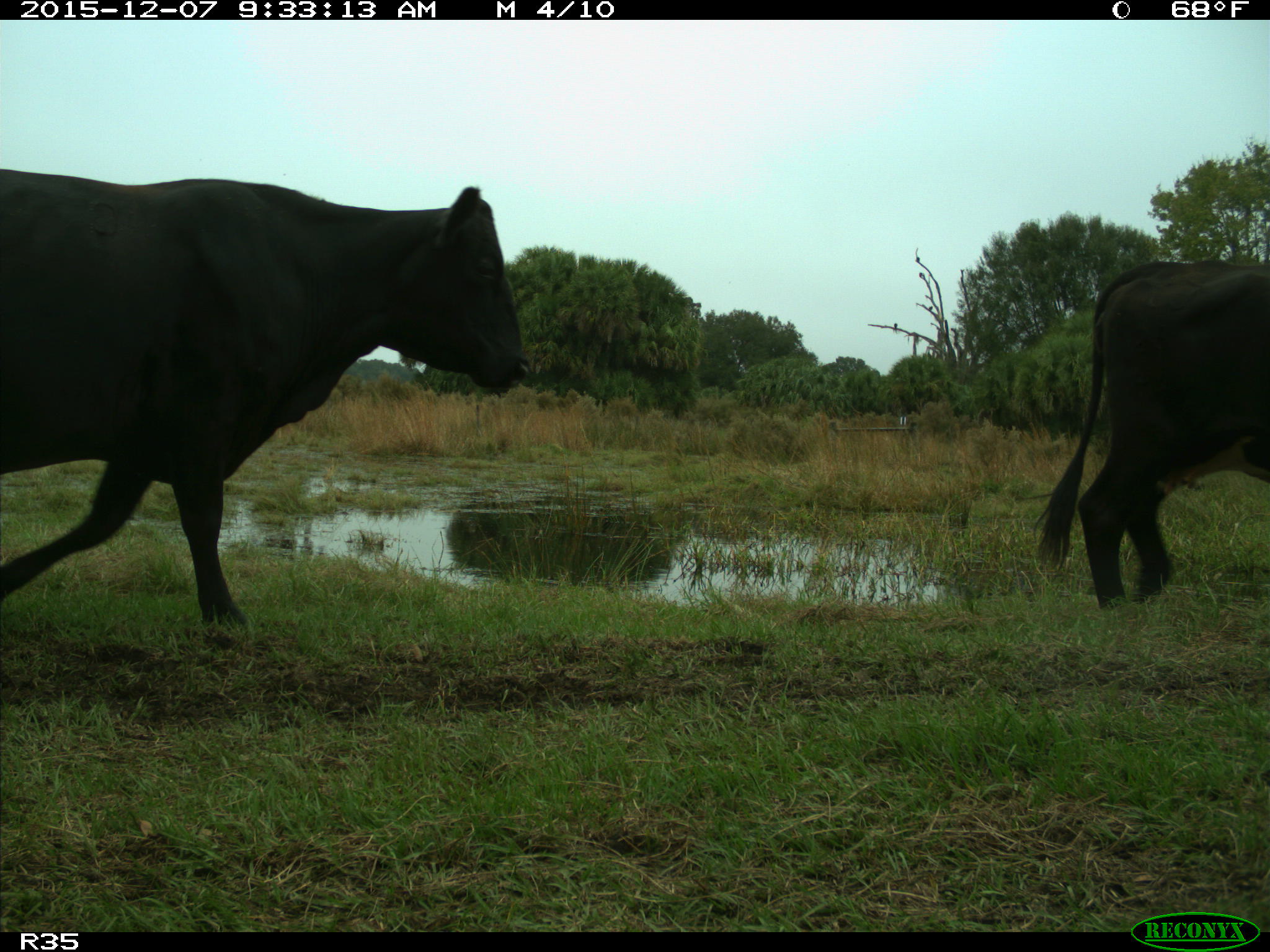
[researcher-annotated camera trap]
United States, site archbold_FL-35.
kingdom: Animalia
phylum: Chordata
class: Mammalia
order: Artiodactyla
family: Bovidae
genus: Bos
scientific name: Bos taurus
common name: domestic cow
Bos taurus (domestic cow).